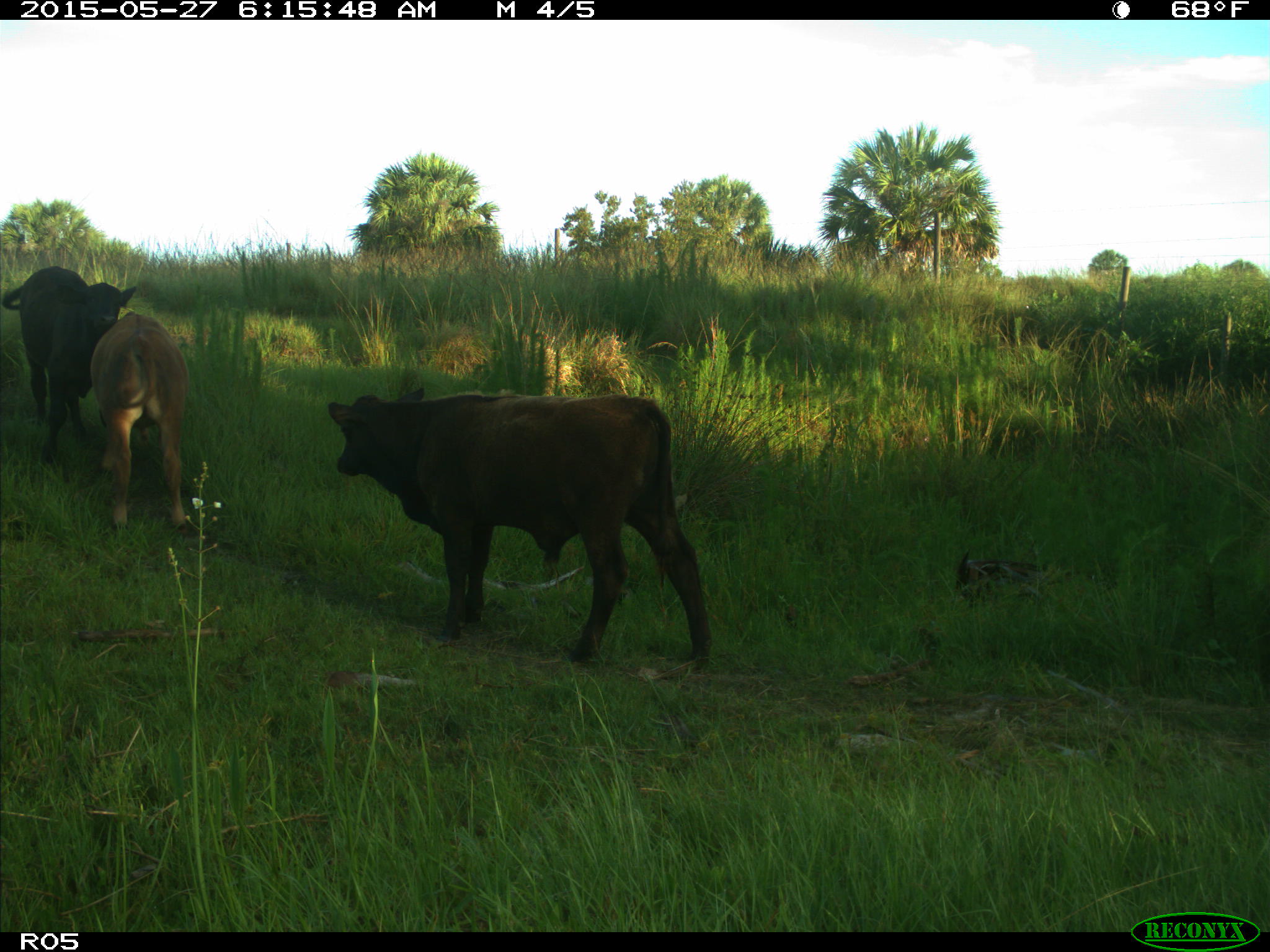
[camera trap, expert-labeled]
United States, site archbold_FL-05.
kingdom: Animalia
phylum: Chordata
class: Mammalia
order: Artiodactyla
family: Bovidae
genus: Bos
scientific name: Bos taurus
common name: domestic cow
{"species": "Bos taurus (domestic cow)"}